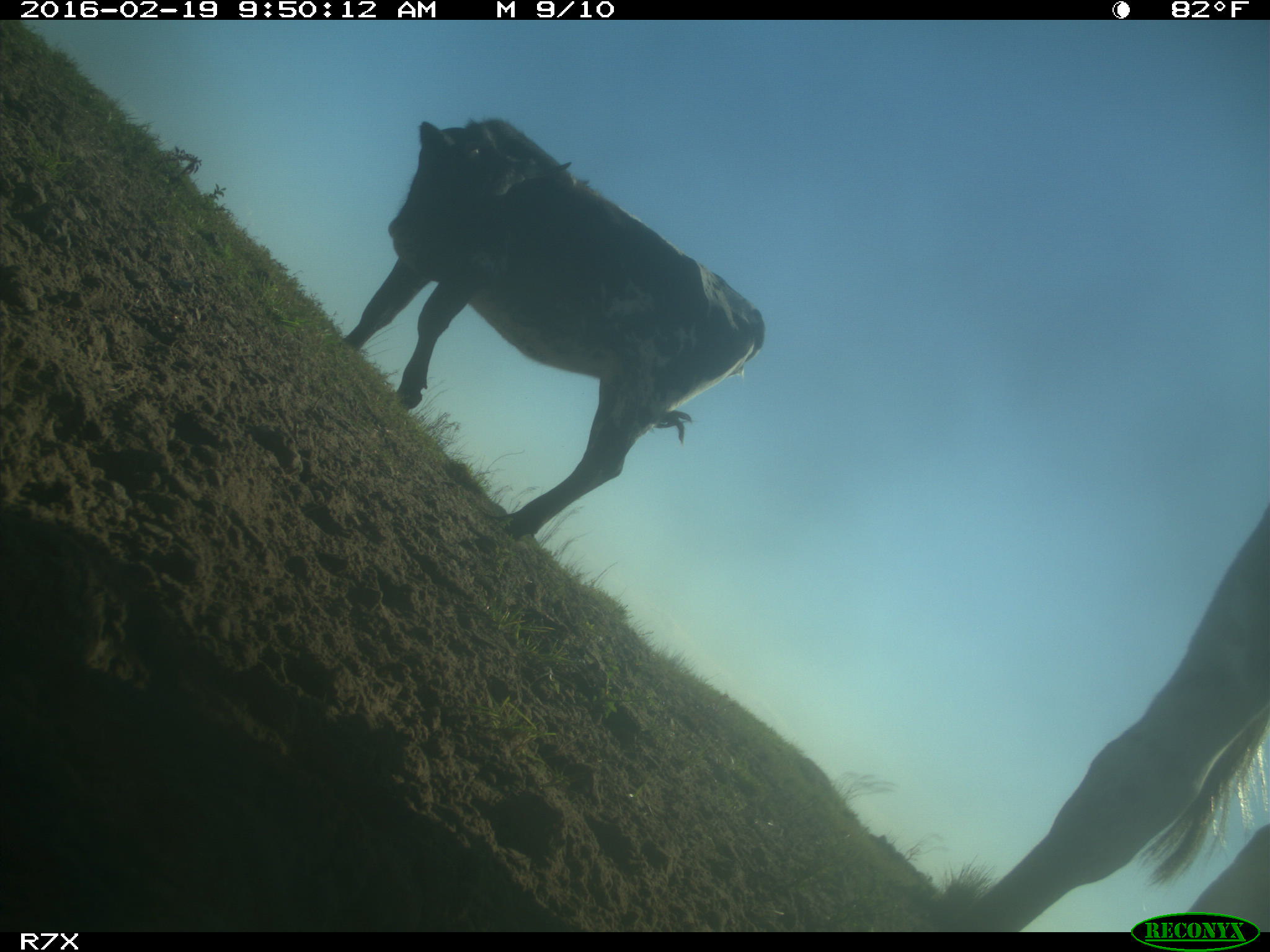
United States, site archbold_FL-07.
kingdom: Animalia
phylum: Chordata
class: Mammalia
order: Artiodactyla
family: Bovidae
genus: Bos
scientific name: Bos taurus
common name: domestic cow